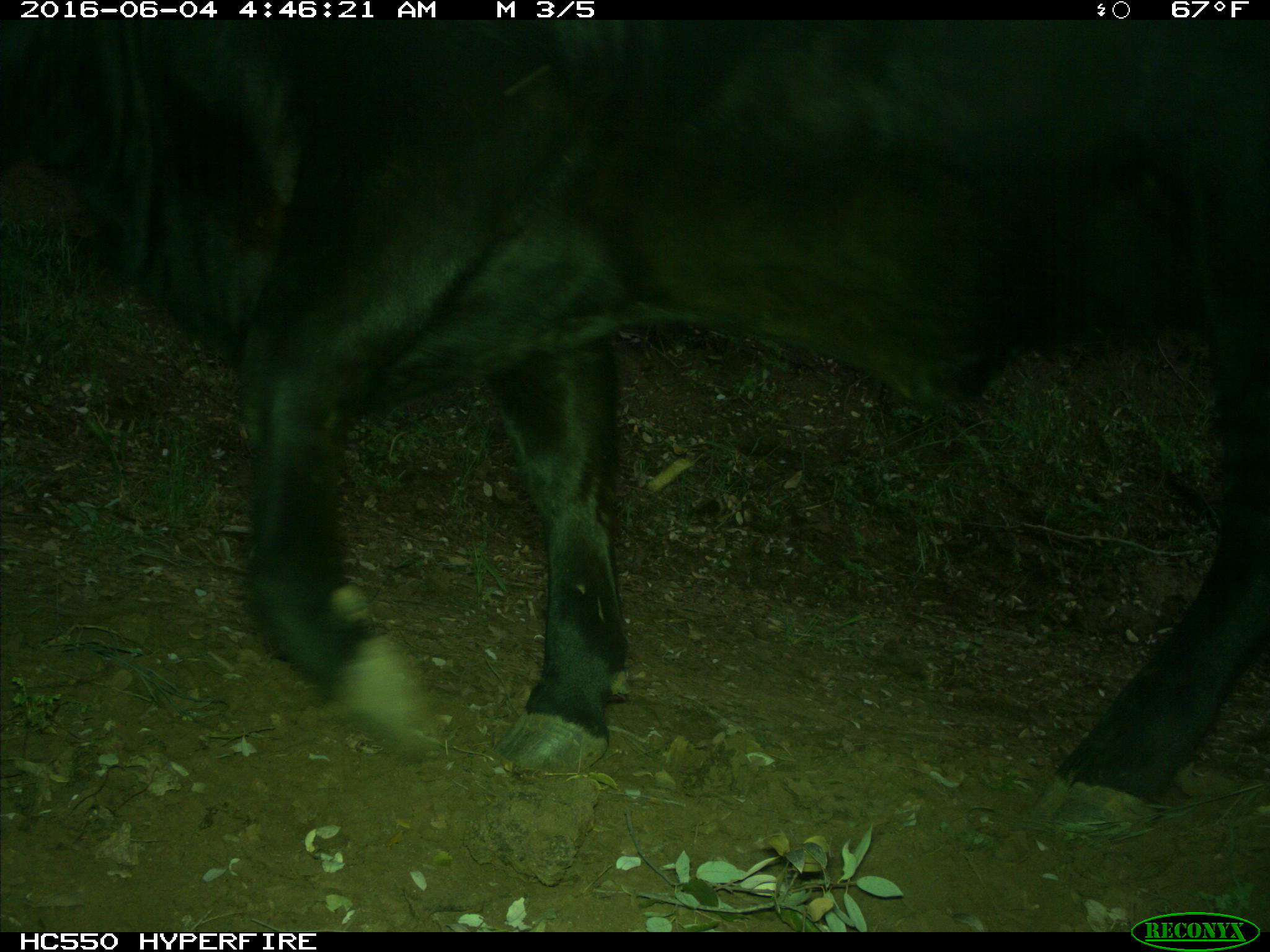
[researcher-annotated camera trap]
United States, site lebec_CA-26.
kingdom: Animalia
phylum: Chordata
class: Mammalia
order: Artiodactyla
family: Bovidae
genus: Bos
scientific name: Bos taurus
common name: domestic cow